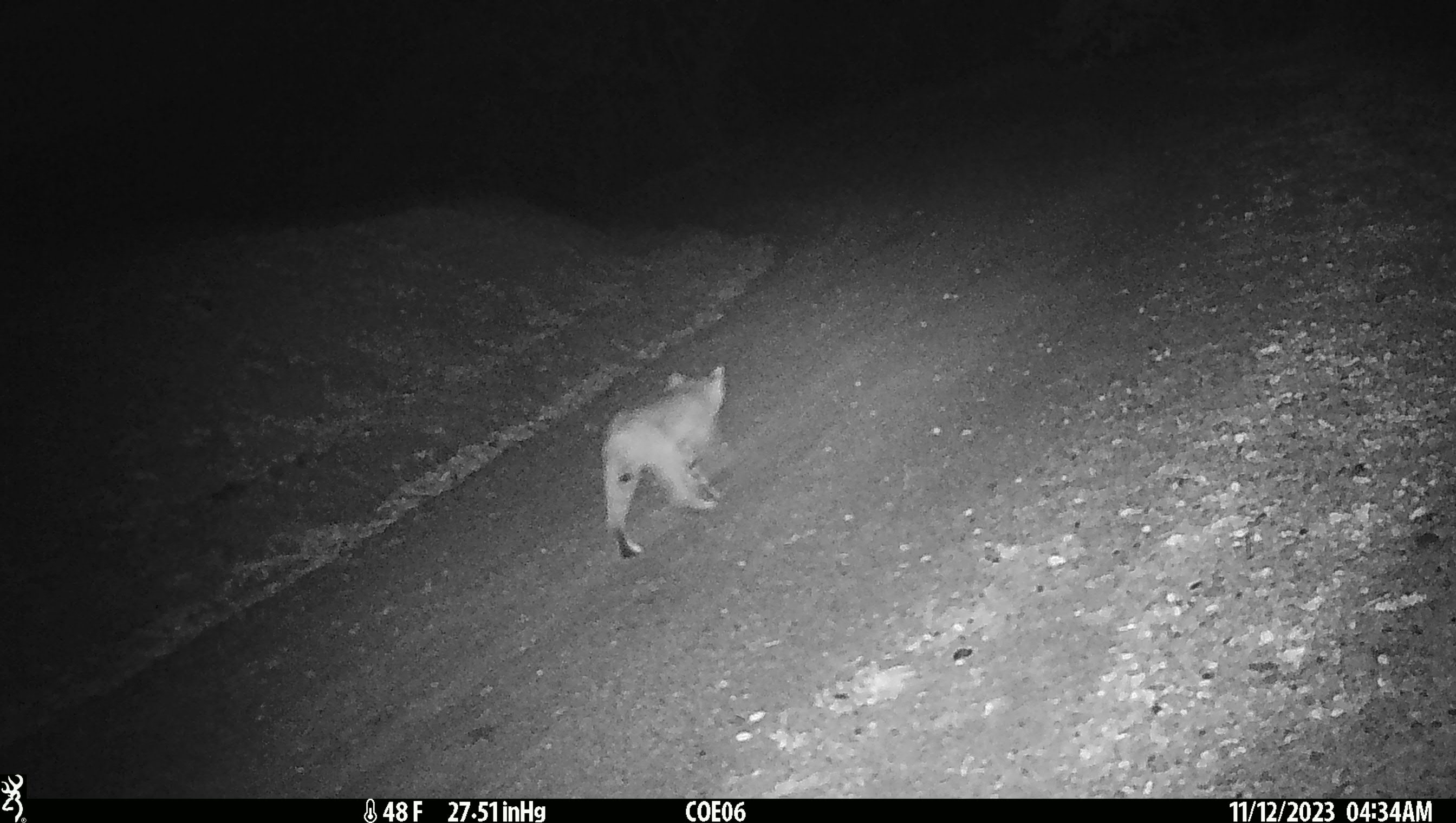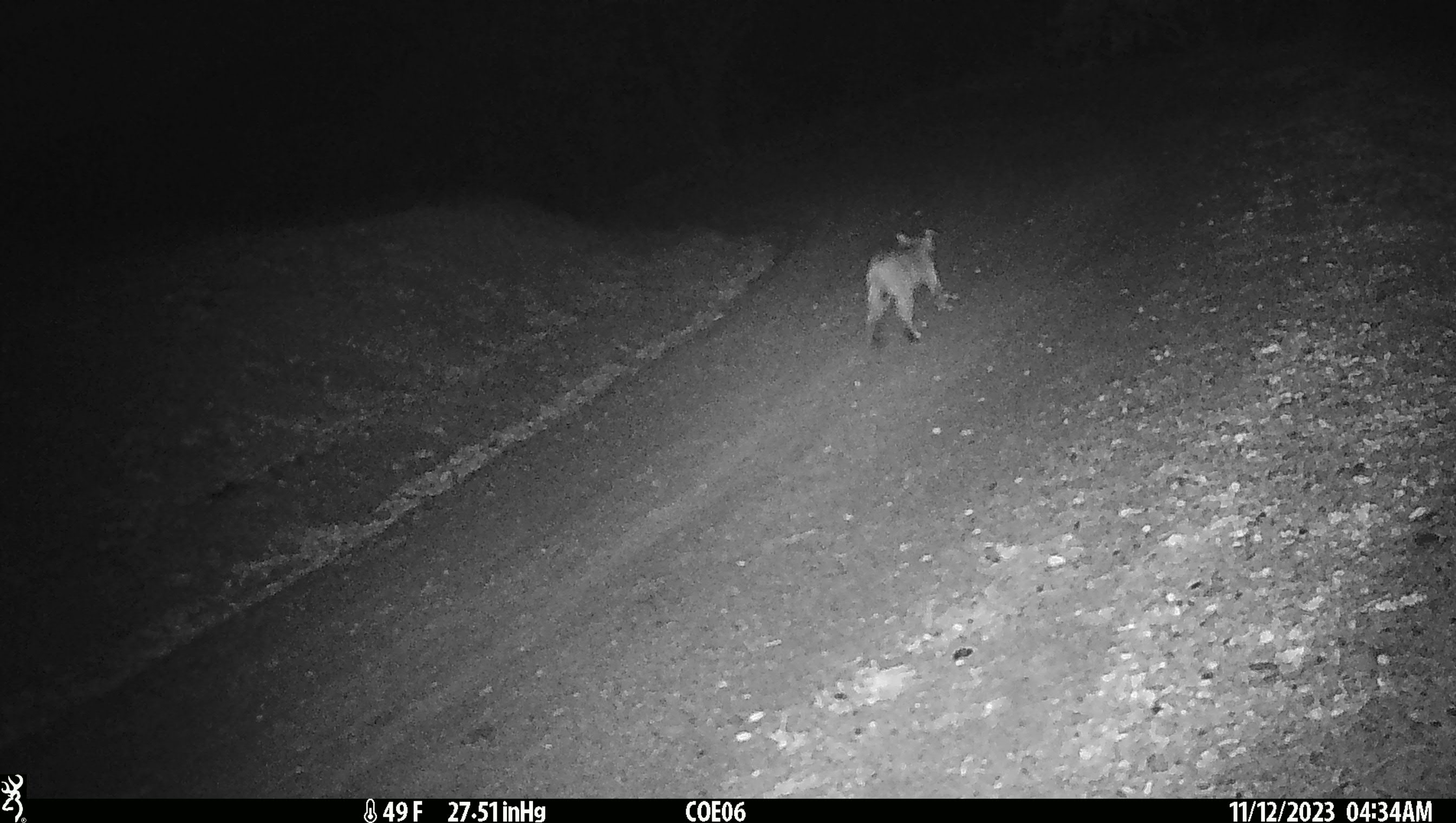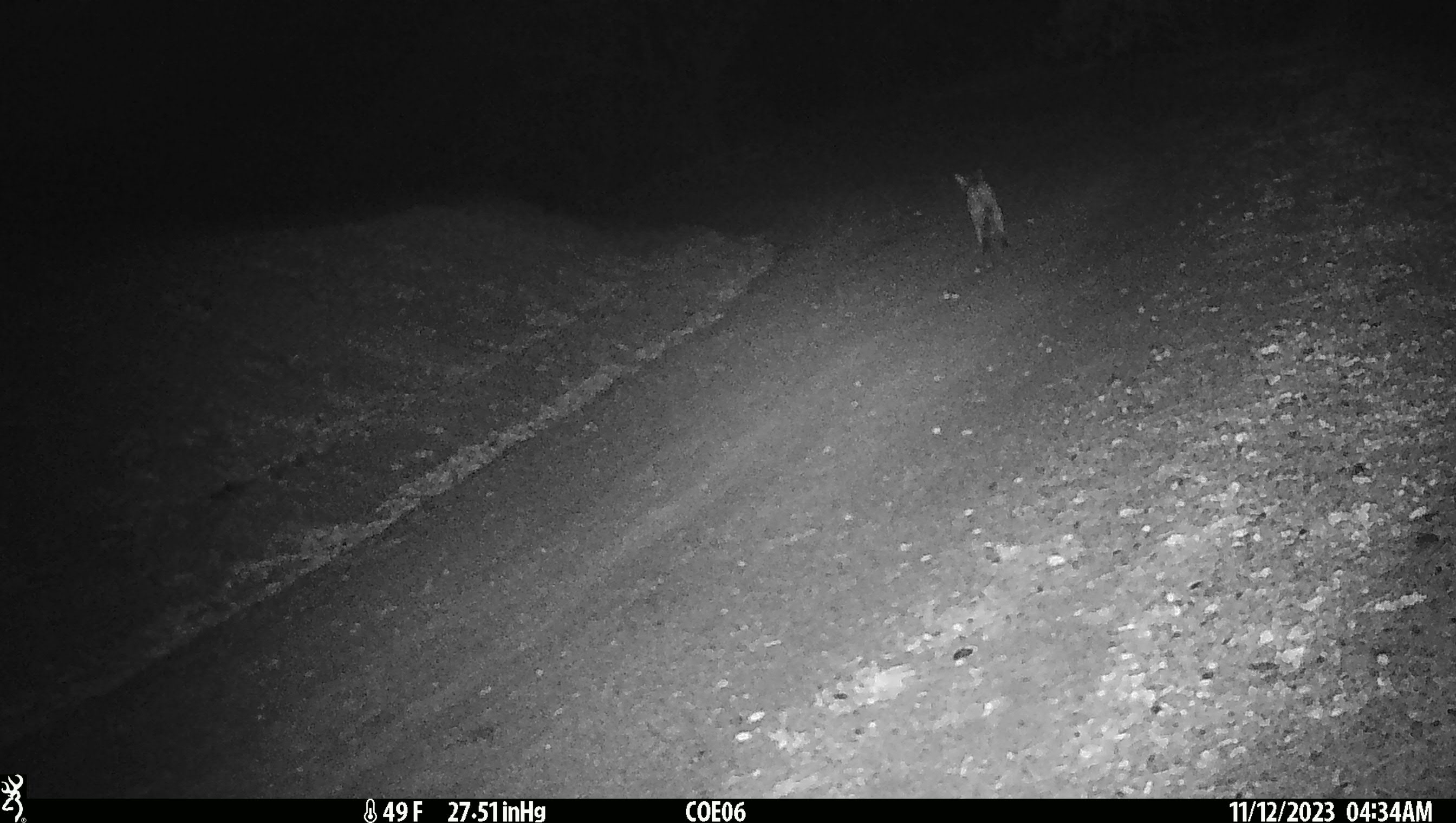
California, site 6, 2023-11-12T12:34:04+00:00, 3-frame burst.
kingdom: Animalia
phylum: Chordata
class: Mammalia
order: Carnivora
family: Felidae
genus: Lynx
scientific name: Lynx rufus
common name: bobcat